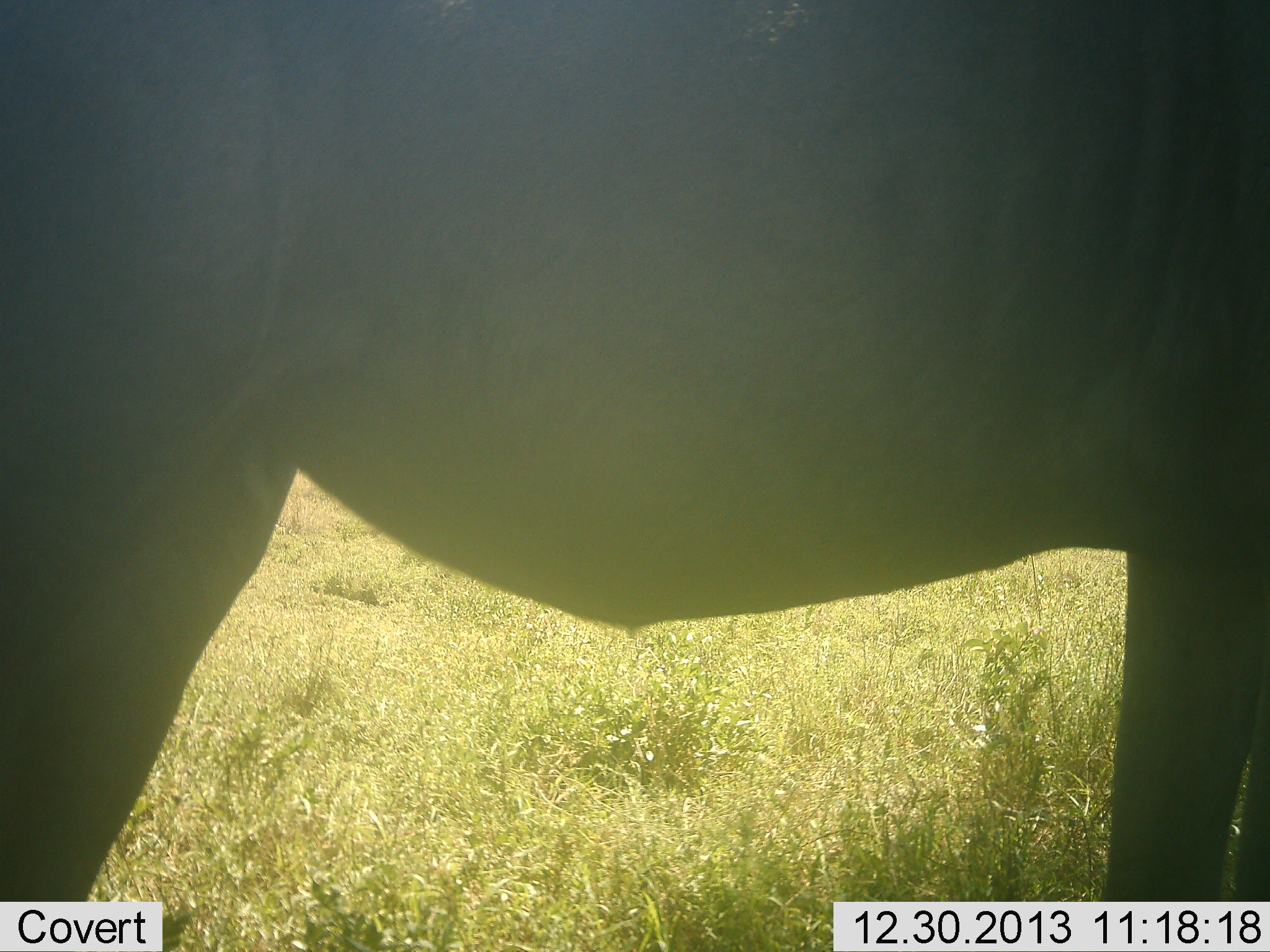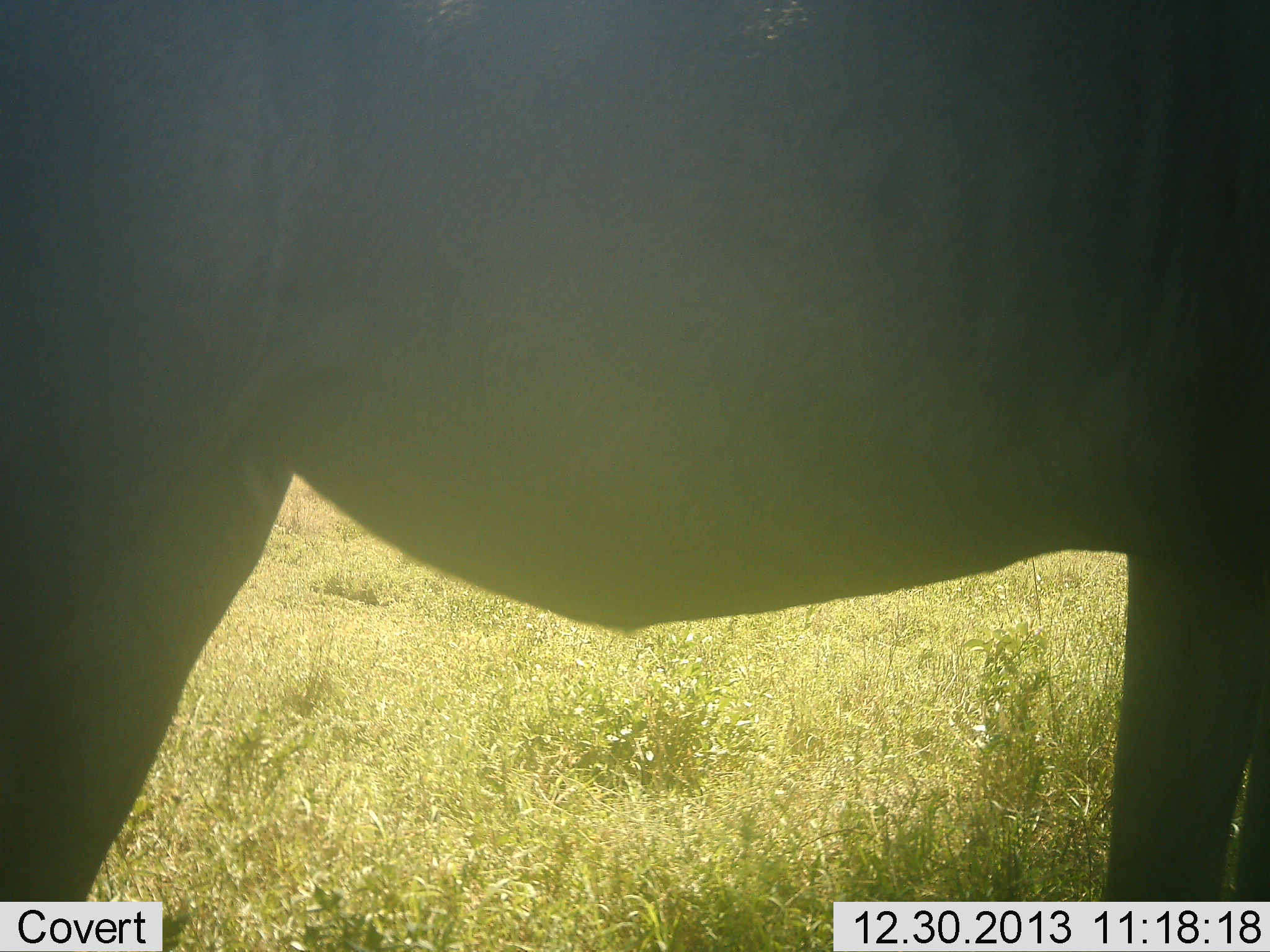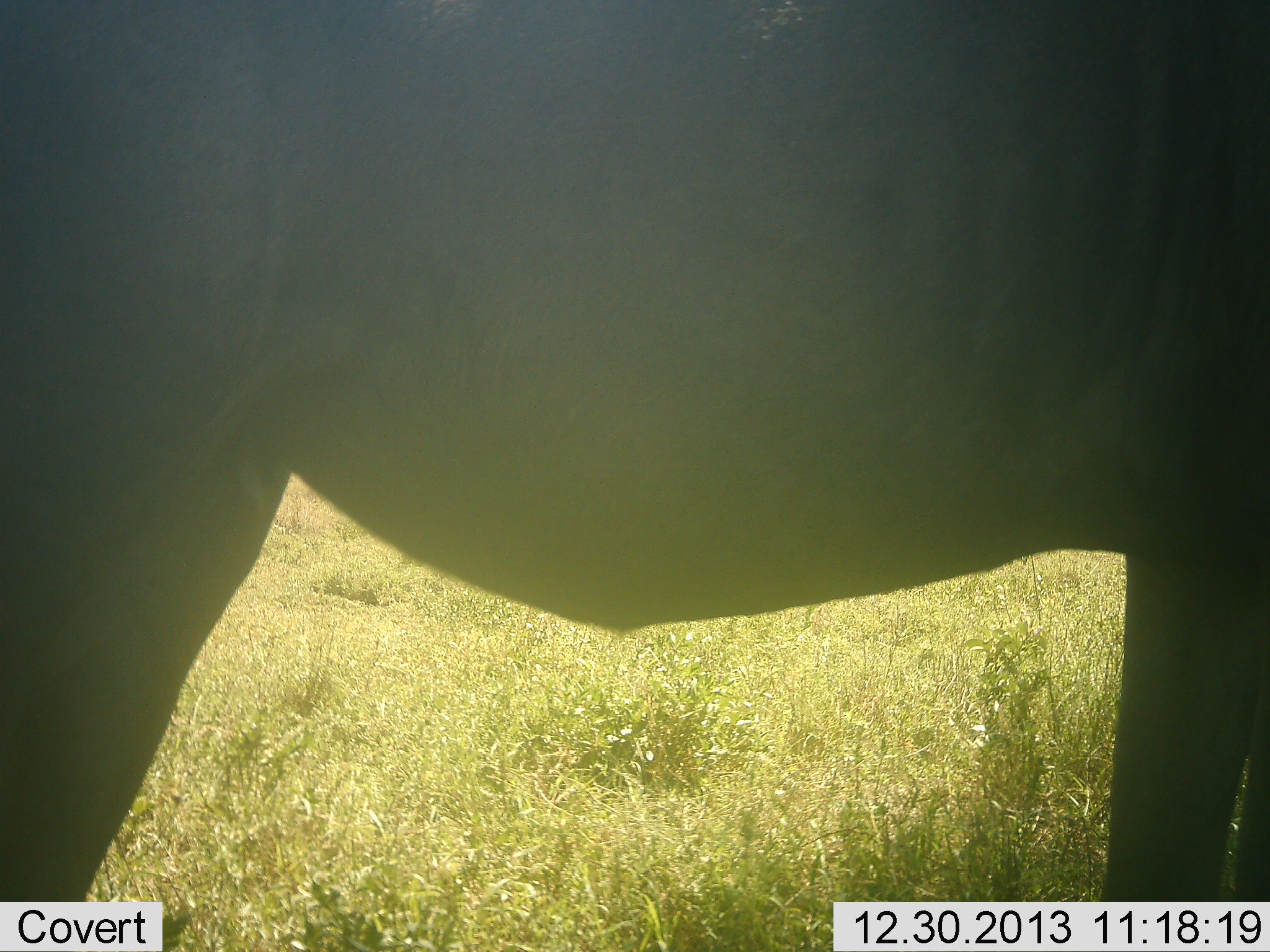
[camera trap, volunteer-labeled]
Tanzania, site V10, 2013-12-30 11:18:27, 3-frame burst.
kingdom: Animalia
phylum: Chordata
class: Mammalia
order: Artiodactyla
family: Bovidae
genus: Connochaetes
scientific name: Connochaetes taurinus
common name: blue wildebeest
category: wildebeest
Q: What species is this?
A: Wildebeest (blue wildebeest) (Connochaetes taurinus).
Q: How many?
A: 1.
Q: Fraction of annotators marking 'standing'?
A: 100%.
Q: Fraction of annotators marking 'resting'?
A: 0%.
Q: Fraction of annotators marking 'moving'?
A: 0%.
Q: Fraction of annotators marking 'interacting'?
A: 0%.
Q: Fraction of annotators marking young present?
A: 0%.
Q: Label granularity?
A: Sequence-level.